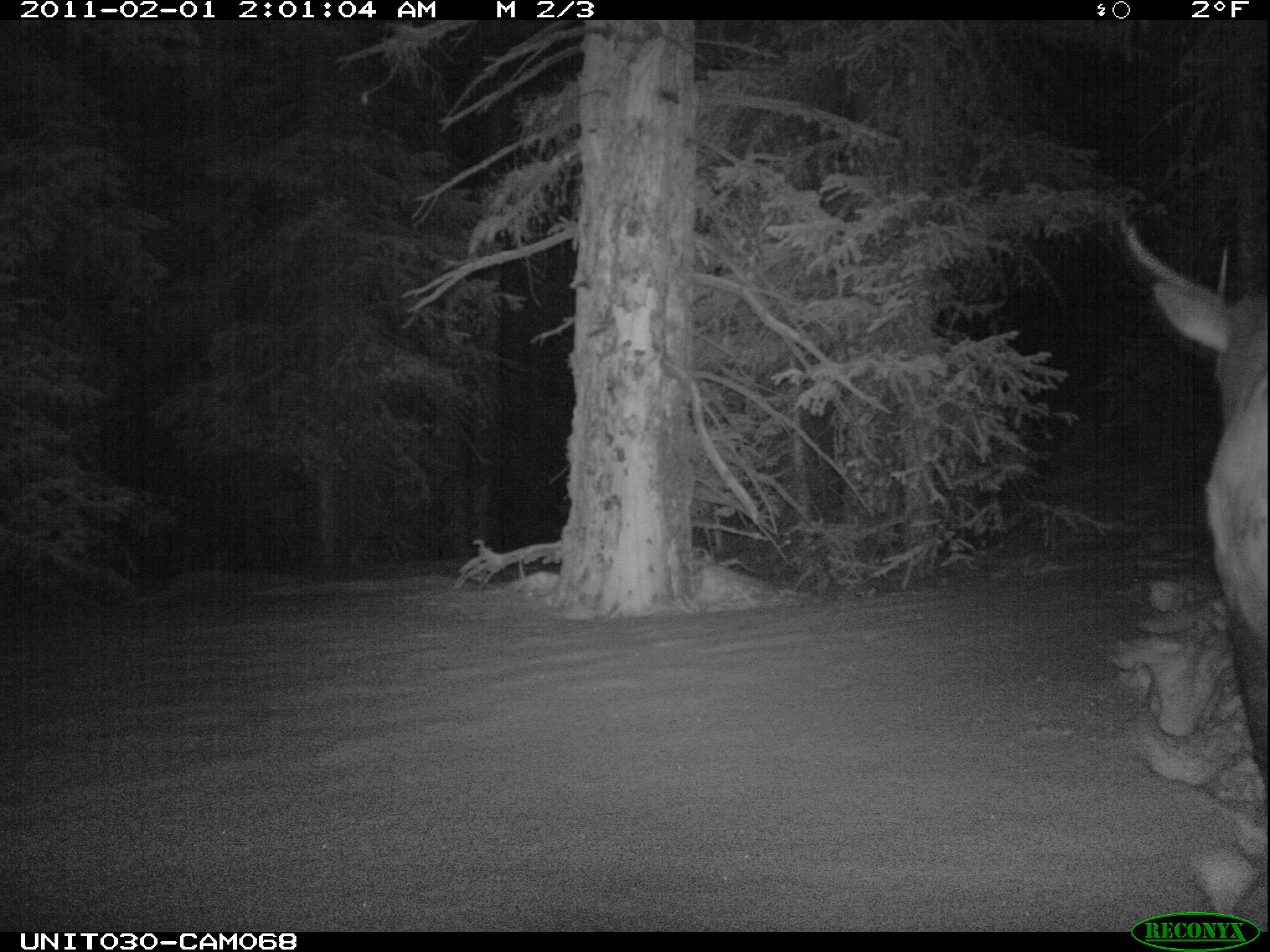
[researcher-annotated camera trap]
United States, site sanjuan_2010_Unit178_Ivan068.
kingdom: Animalia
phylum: Chordata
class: Mammalia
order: Artiodactyla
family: Cervidae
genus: Cervus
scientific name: Cervus elaphus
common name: red deer